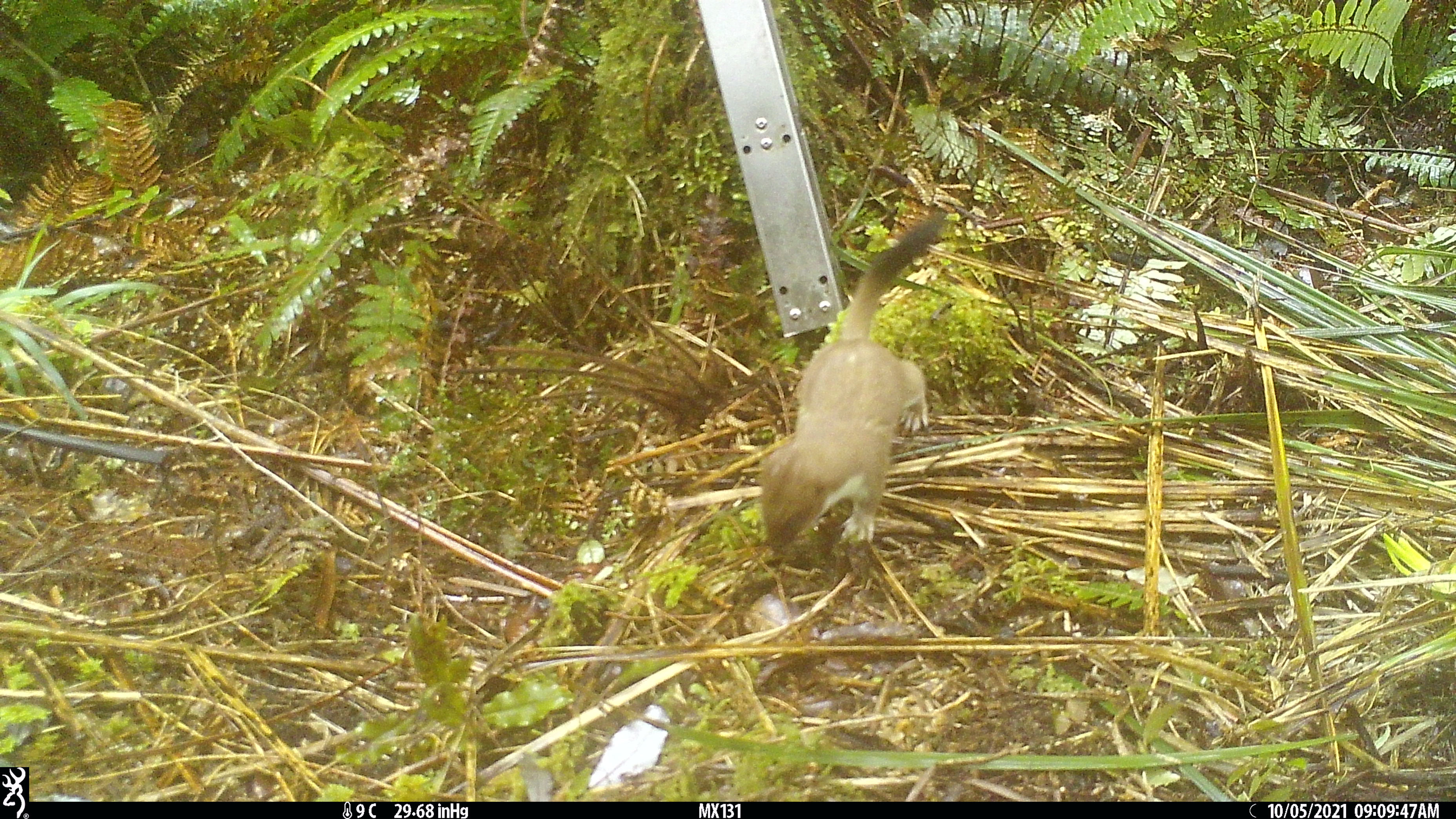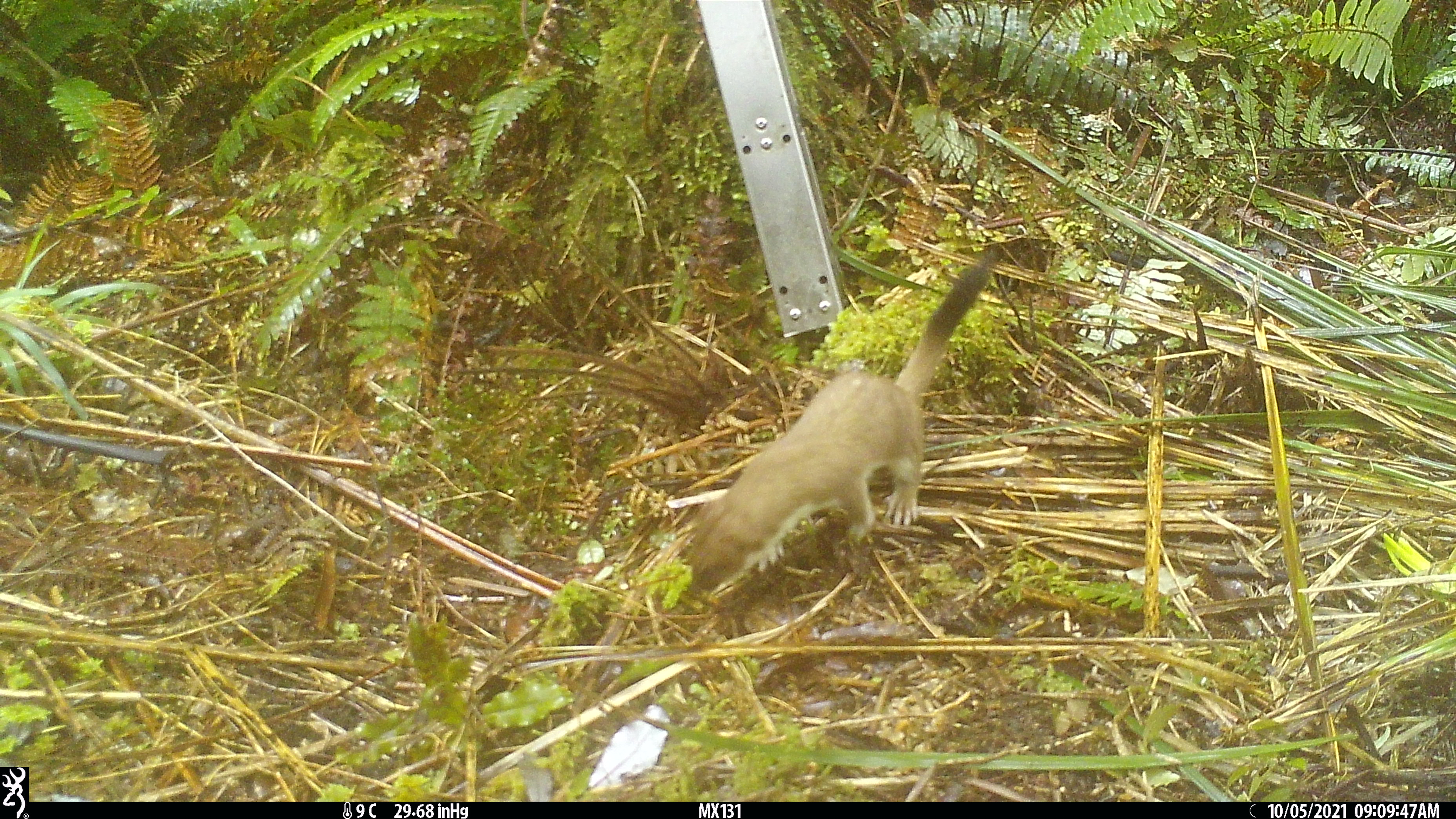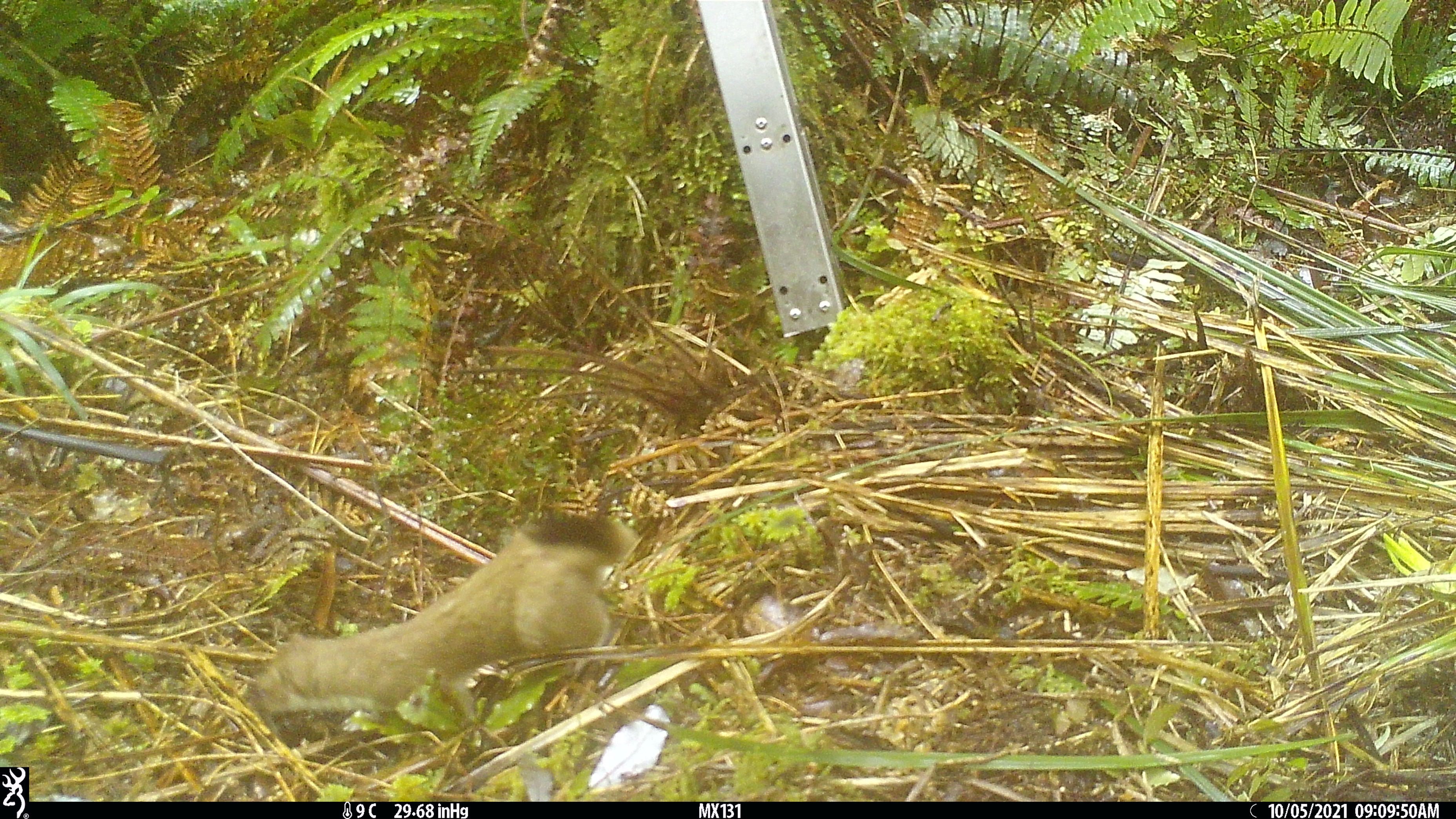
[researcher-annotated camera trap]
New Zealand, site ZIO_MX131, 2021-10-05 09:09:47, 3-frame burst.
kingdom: Animalia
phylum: Chordata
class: Mammalia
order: Carnivora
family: Mustelidae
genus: Mustela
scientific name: Mustela erminea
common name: stoat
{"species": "stoat (Mustela erminea)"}